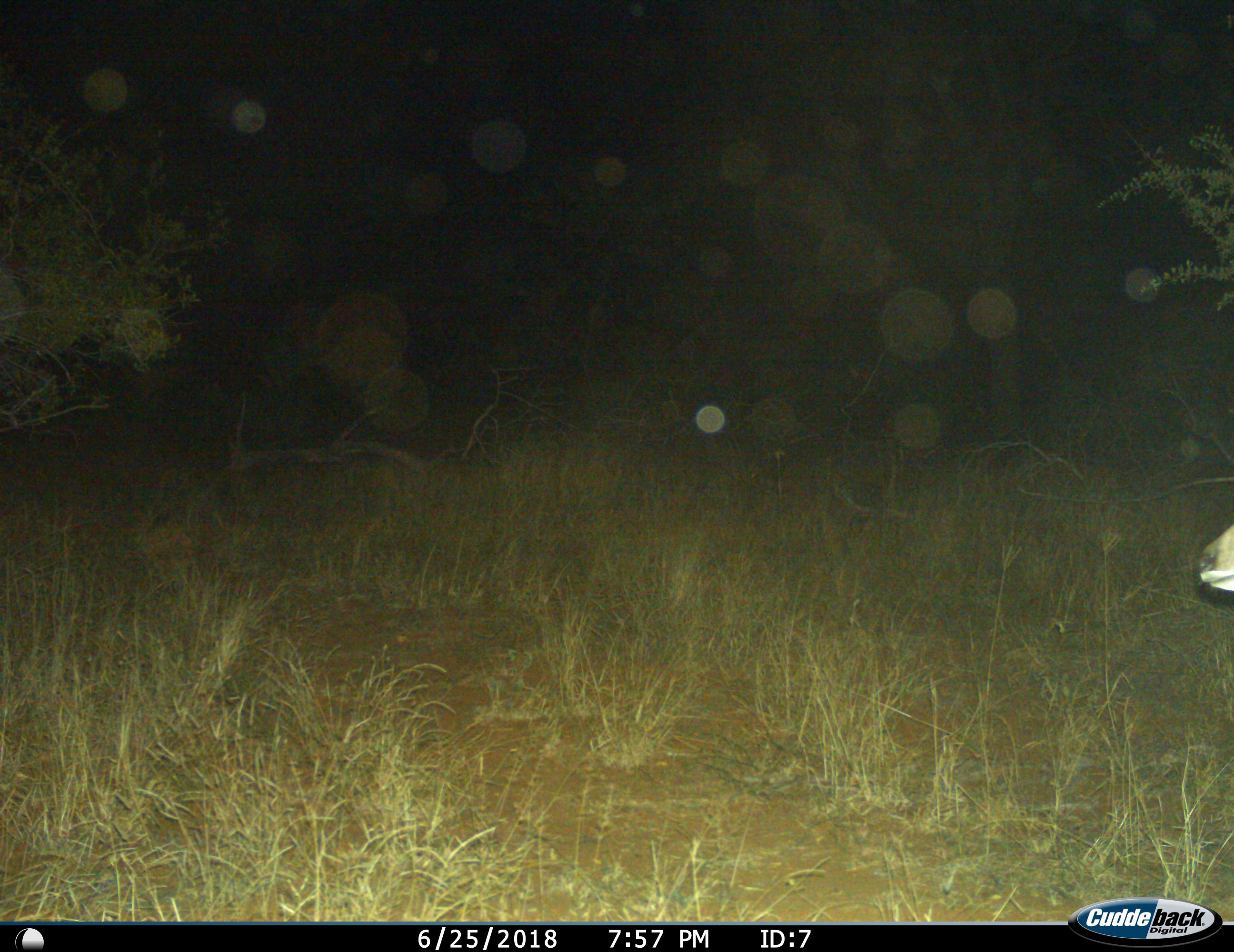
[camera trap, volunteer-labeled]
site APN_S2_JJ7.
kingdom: Animalia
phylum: Chordata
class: Mammalia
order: Artiodactyla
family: Bovidae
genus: Aepyceros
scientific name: Aepyceros melampus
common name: impala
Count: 1.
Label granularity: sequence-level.